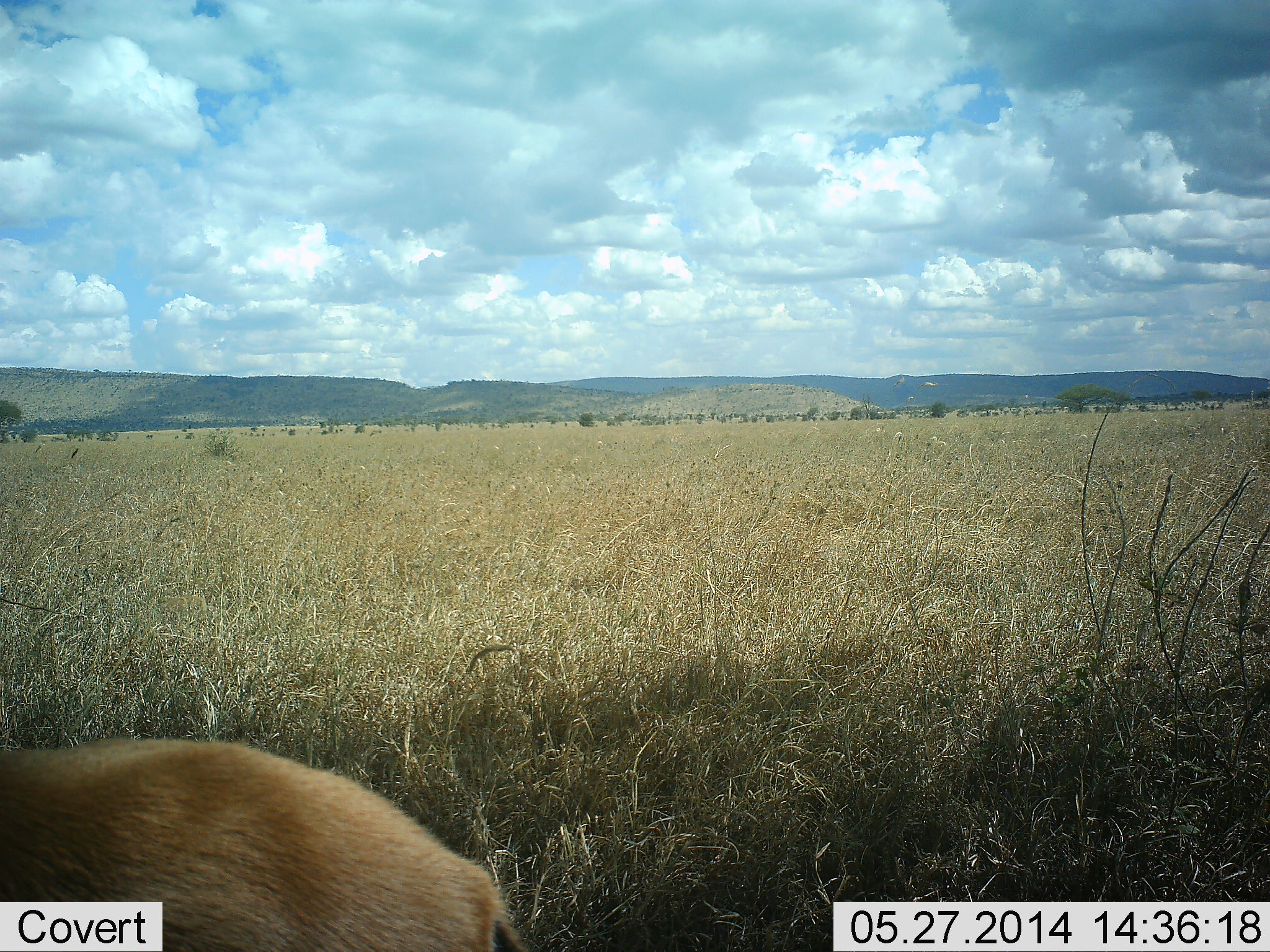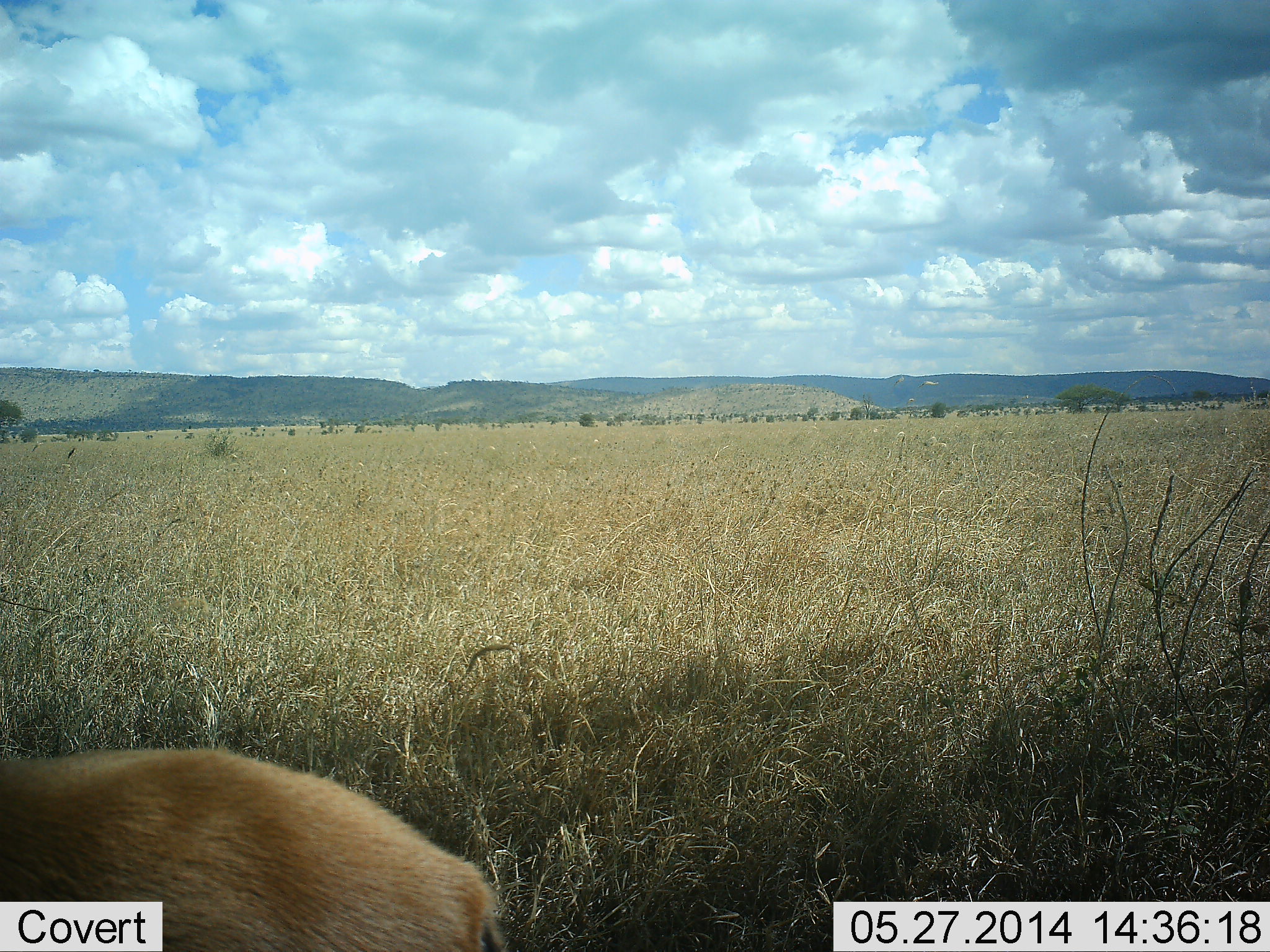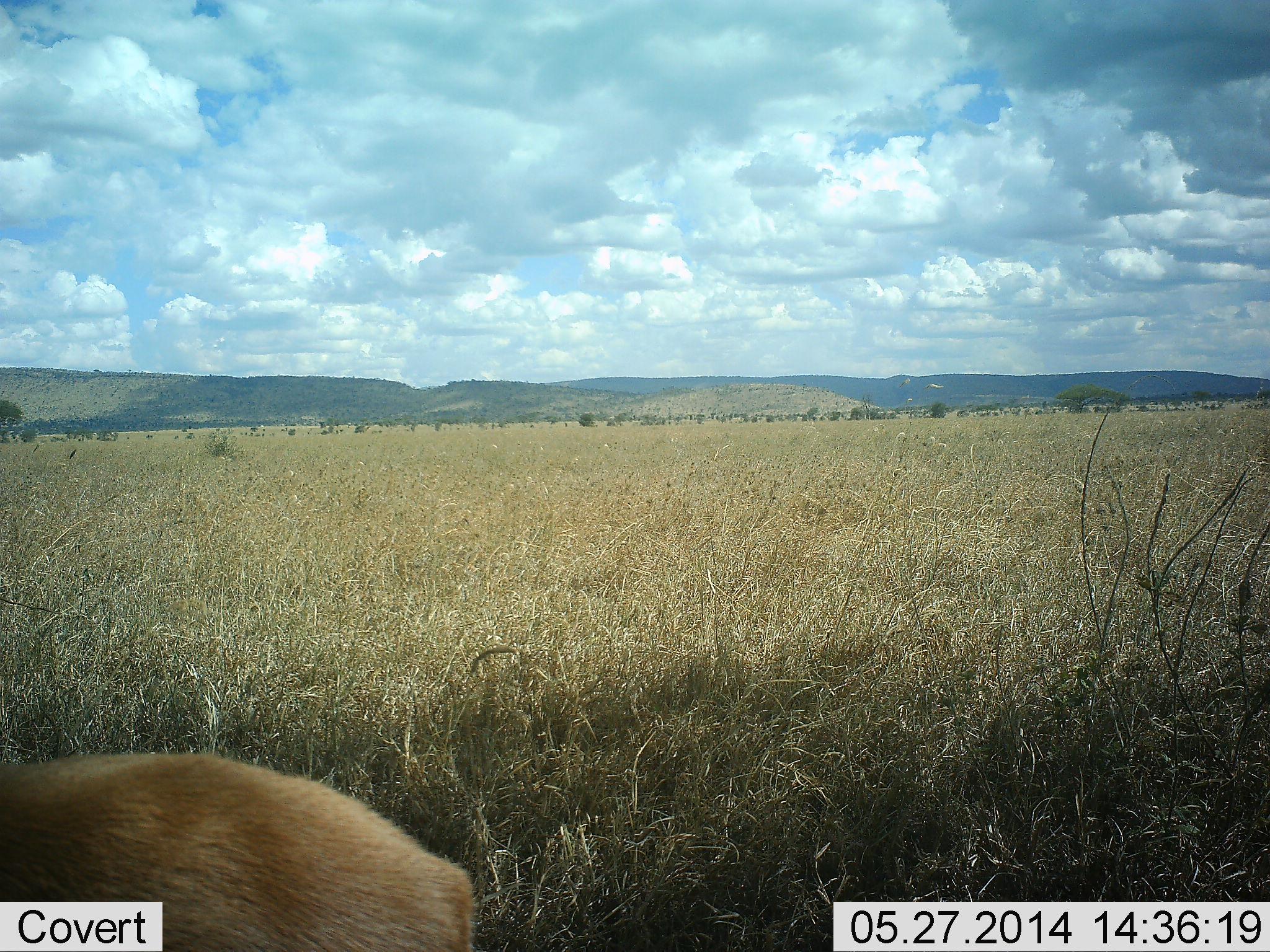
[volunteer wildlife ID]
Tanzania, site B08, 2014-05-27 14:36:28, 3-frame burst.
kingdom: Animalia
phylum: Chordata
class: Mammalia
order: Artiodactyla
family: Bovidae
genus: Eudorcas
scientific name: Eudorcas thomsonii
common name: thomson's gazelle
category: gazellethomsons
Gazellethomsons (thomson's gazelle) (Eudorcas thomsonii), count 1. Behavior (volunteer vote fractions): standing 50%, resting 50%, moving 0%, interacting 0%. Young present (vote fraction): 0%. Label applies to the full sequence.